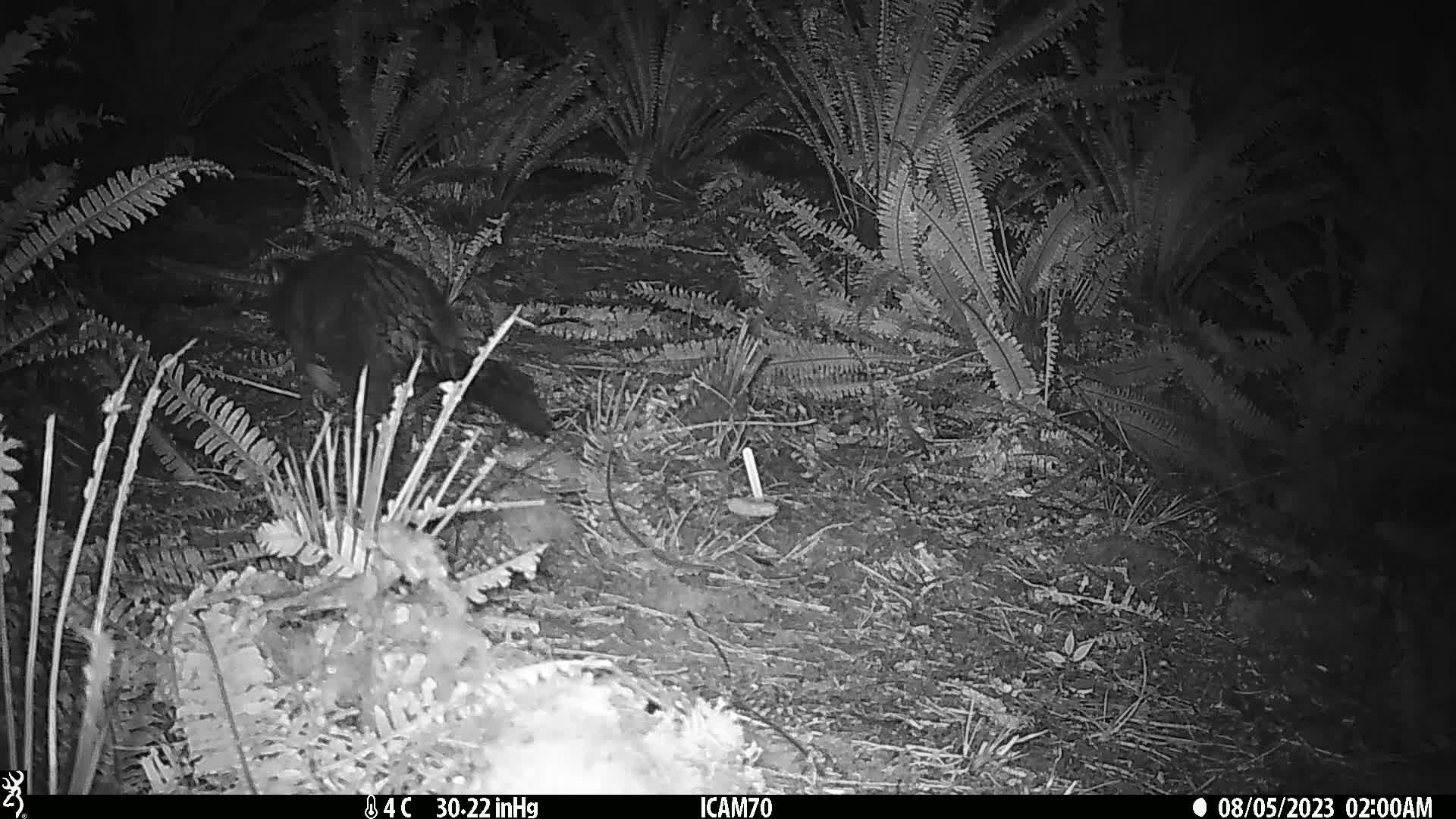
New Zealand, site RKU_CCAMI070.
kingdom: Animalia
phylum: Chordata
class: Mammalia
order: Diprotodontia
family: Phalangeridae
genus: Trichosurus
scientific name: Trichosurus vulpecula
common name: common brushtail possum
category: possum